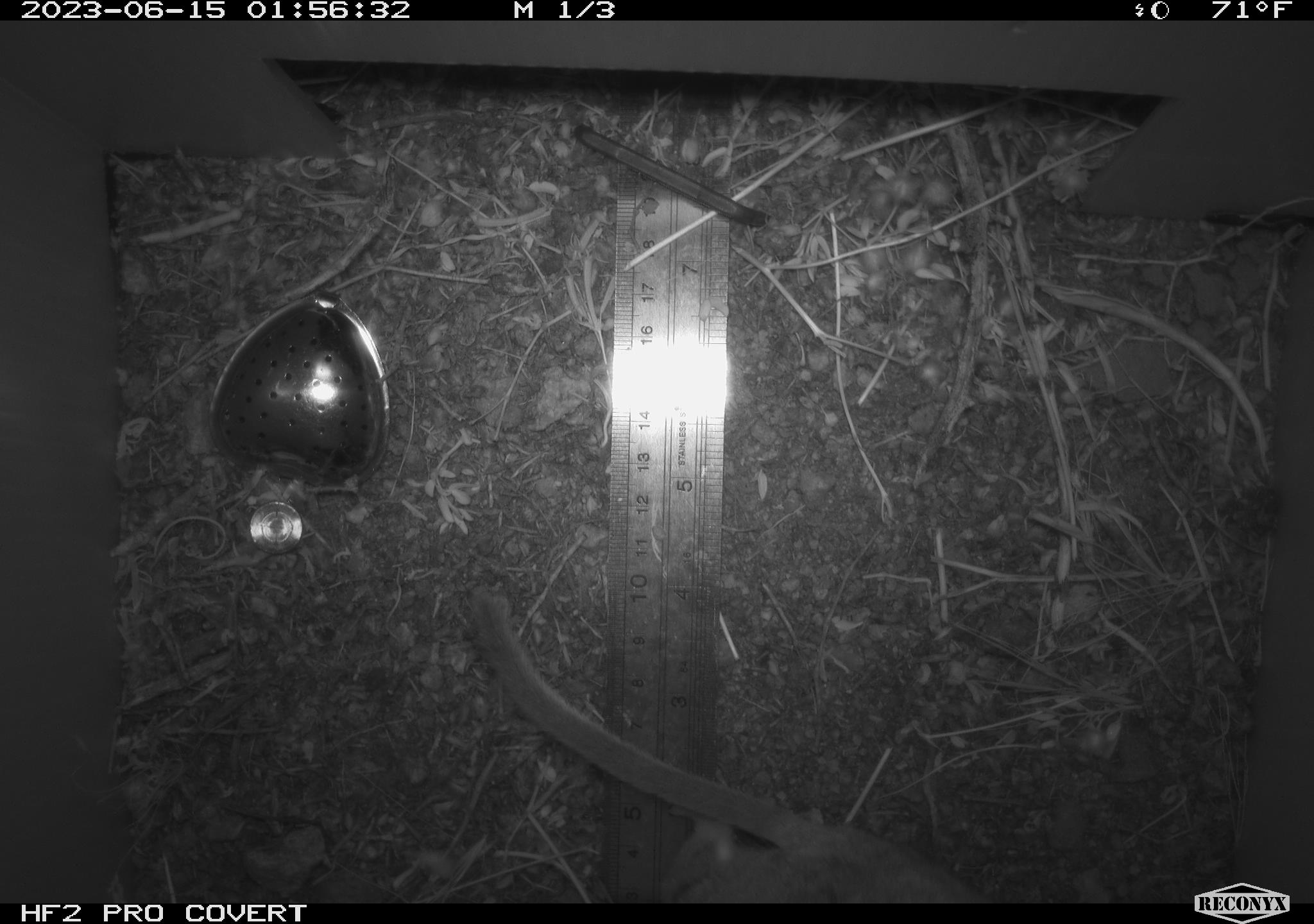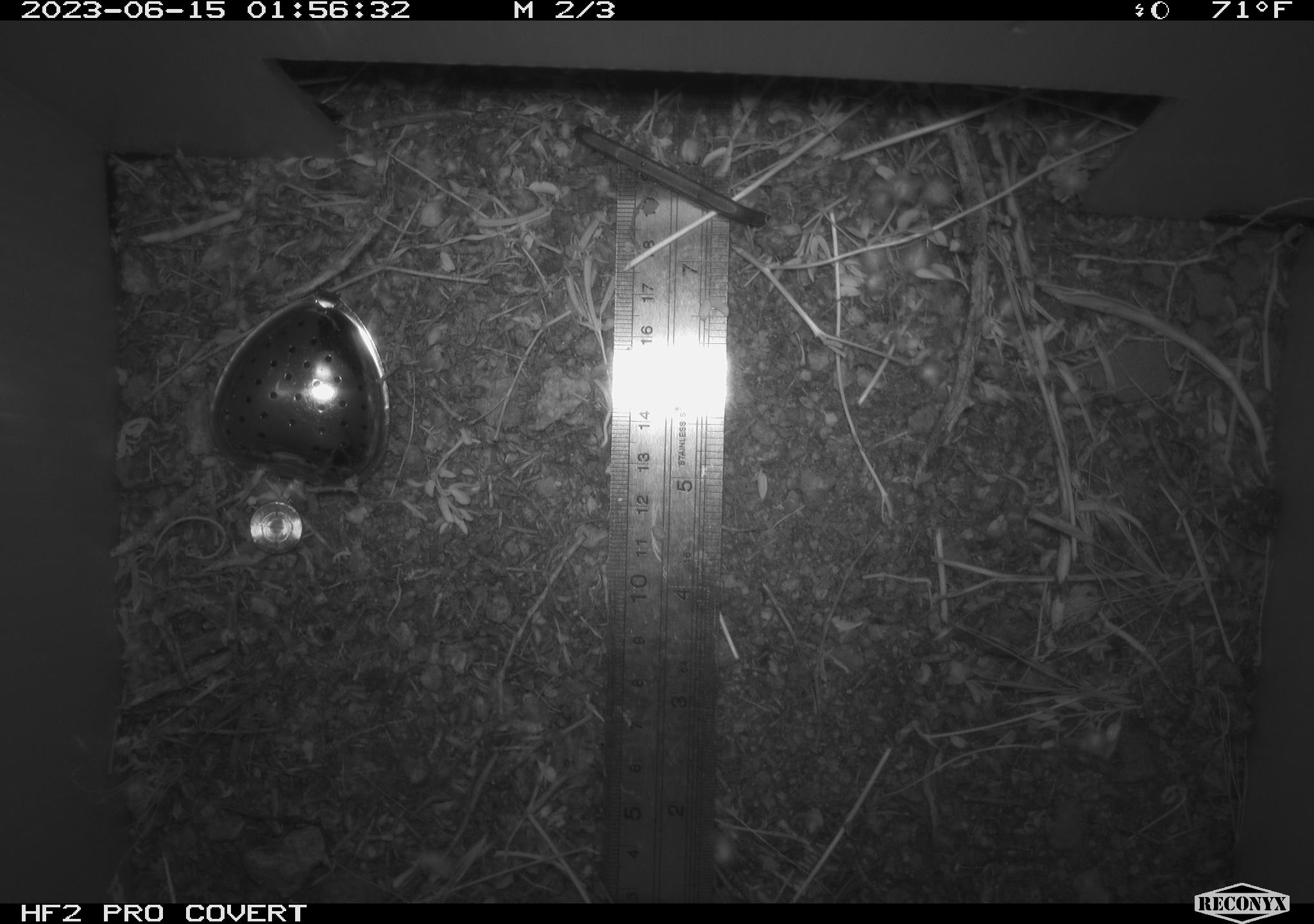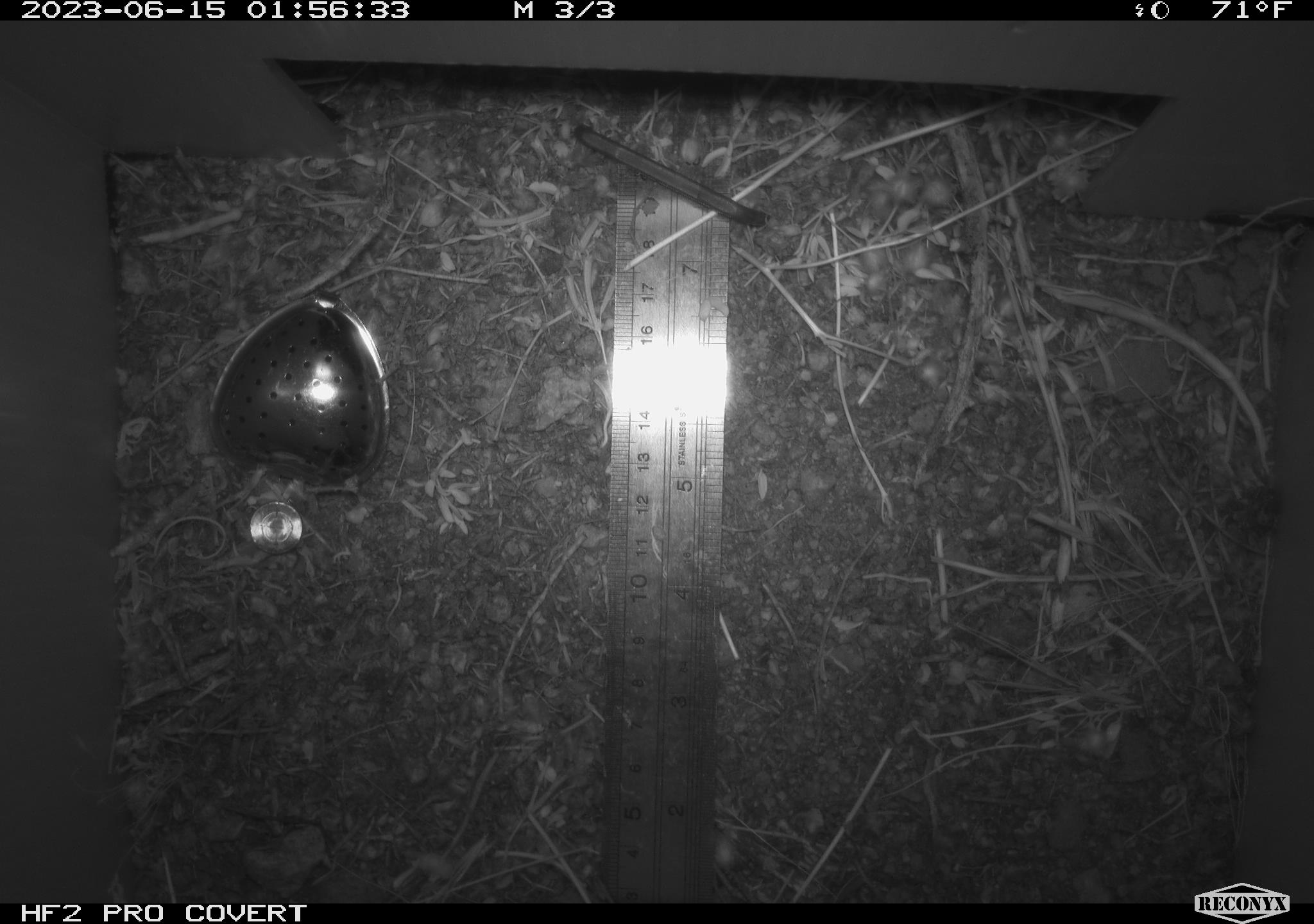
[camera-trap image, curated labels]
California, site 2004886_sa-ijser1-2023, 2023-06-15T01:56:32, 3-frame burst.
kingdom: Animalia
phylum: Chordata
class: Mammalia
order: Rodentia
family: Cricetidae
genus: Neotoma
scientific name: Neotoma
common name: pack rat or woodrat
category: neotoma species